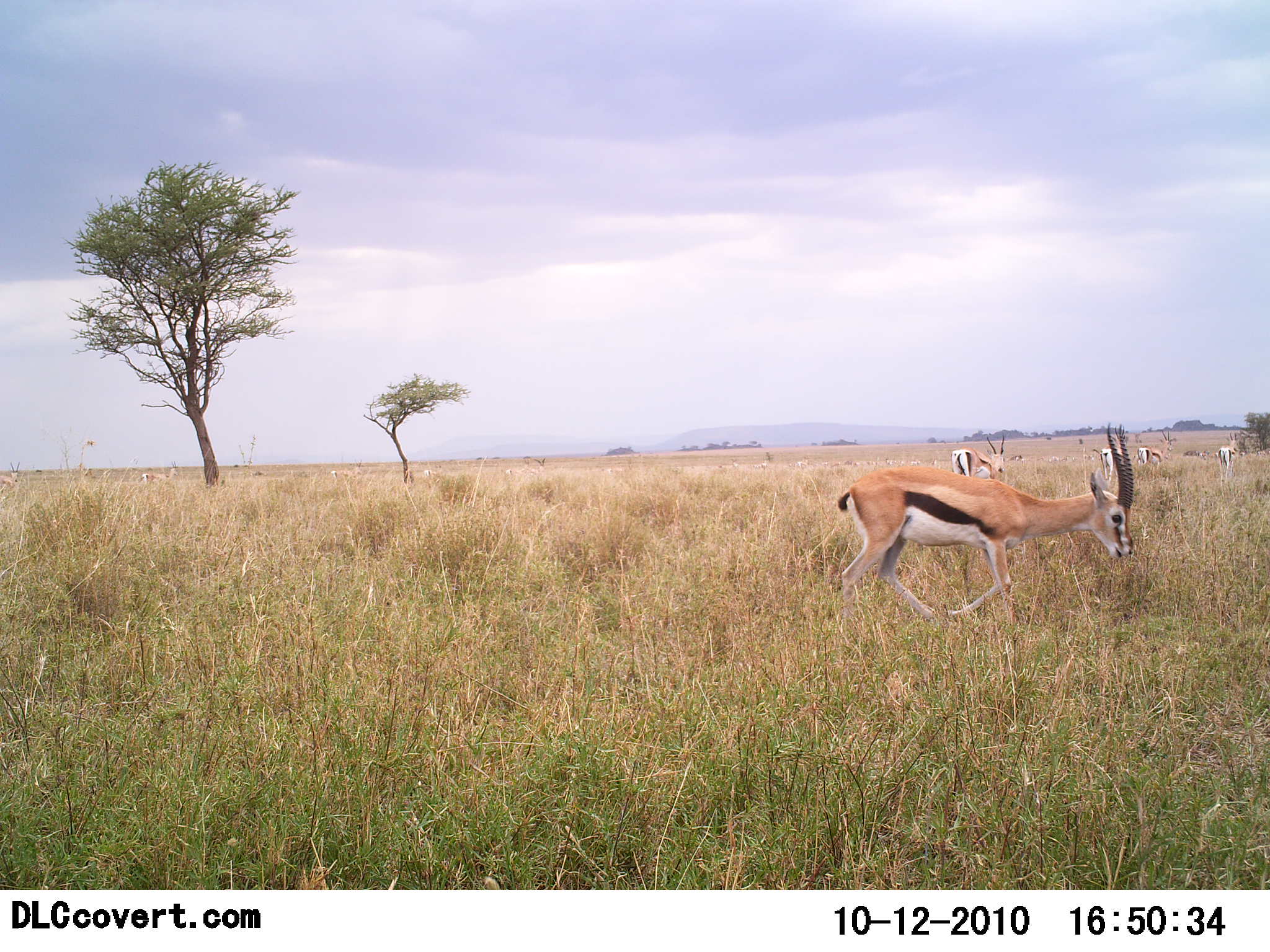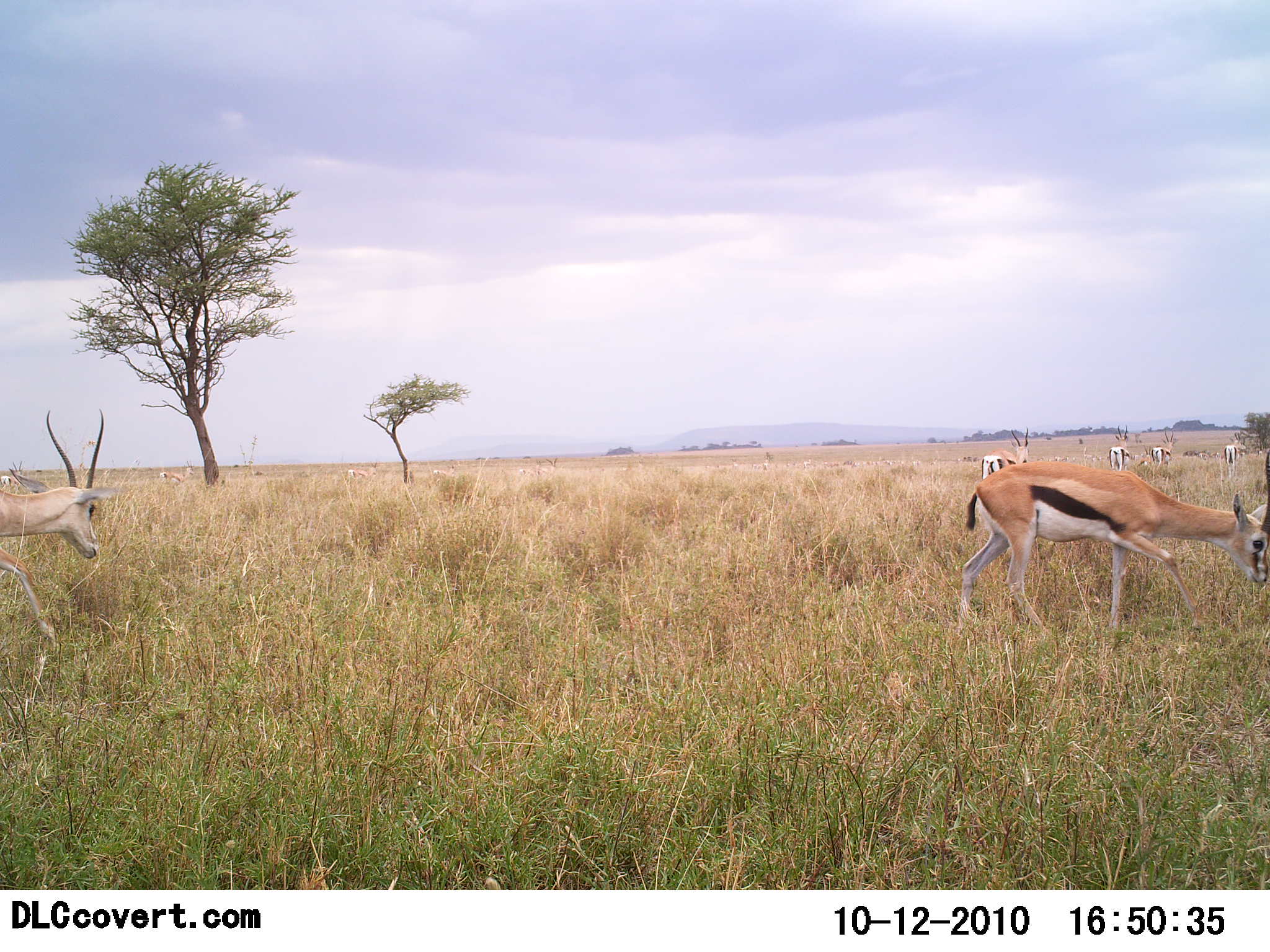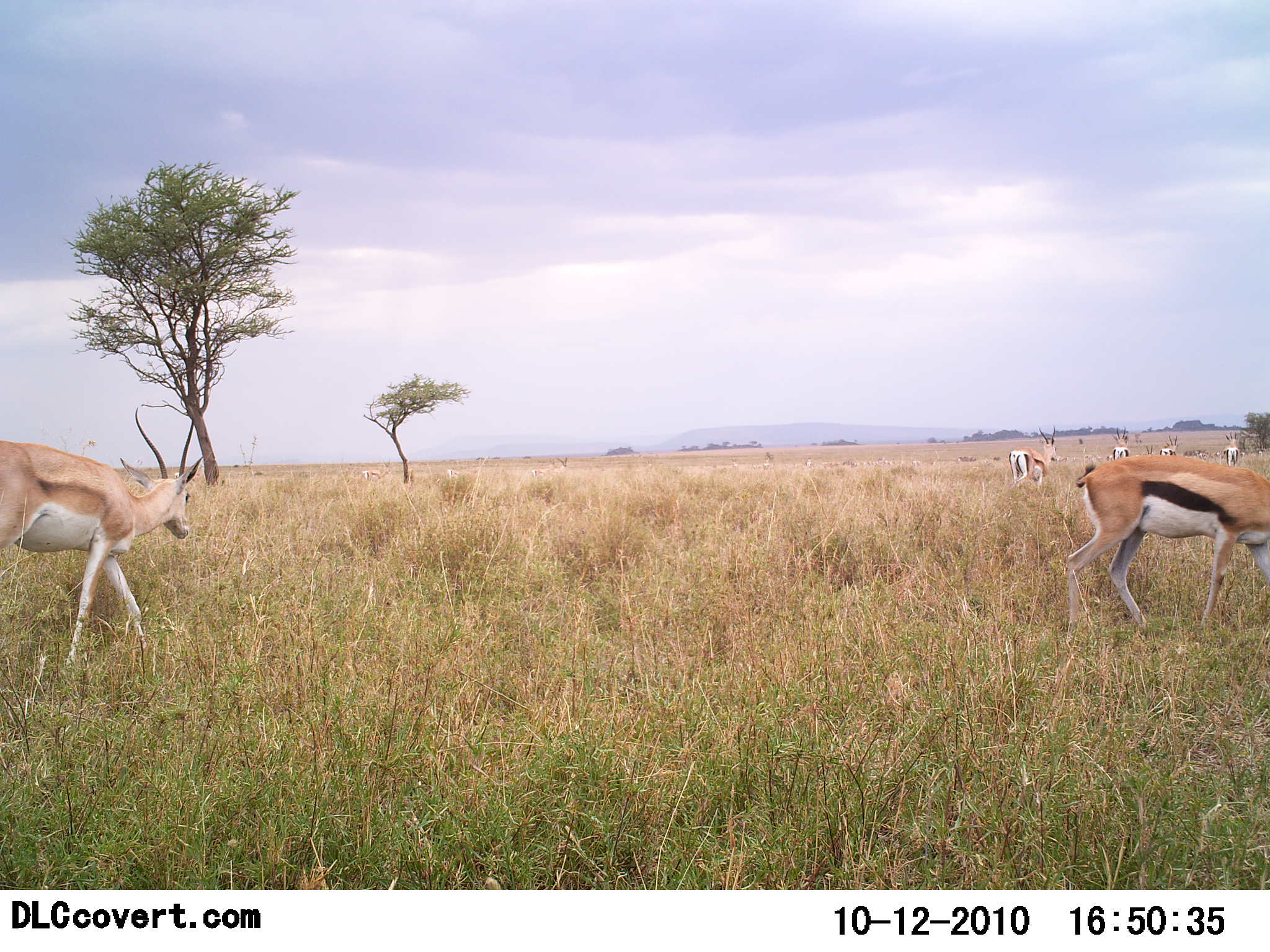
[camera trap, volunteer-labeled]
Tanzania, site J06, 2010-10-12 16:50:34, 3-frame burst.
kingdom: Animalia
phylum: Chordata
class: Mammalia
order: Artiodactyla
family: Bovidae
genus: Eudorcas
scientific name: Eudorcas thomsonii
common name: thomson's gazelle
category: gazellethomsons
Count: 6.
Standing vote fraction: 30%.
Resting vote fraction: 0%.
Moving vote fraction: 89%.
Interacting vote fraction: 0%.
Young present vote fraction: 0%.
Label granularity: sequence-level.